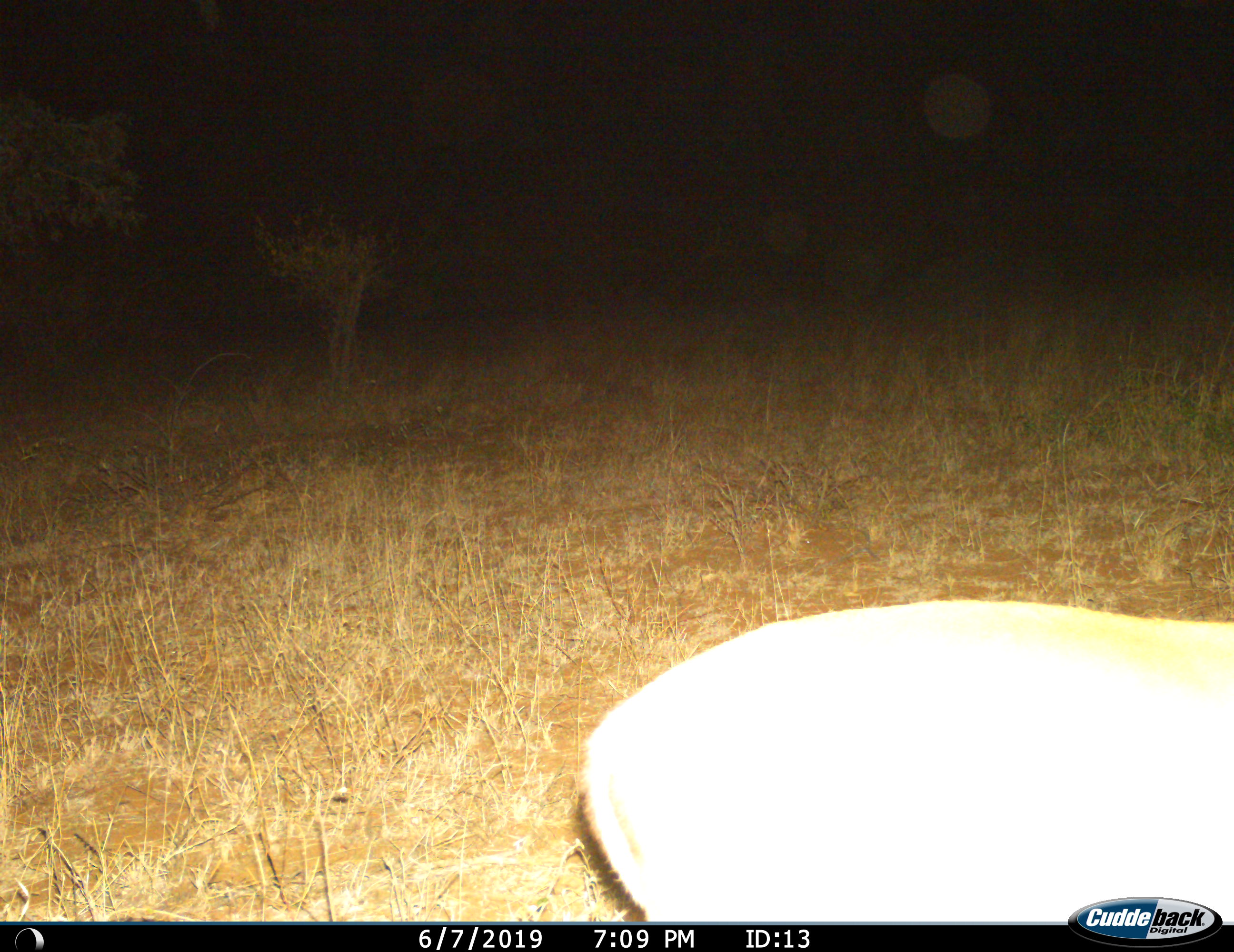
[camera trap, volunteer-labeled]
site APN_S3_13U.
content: unidentified animal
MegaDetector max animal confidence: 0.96